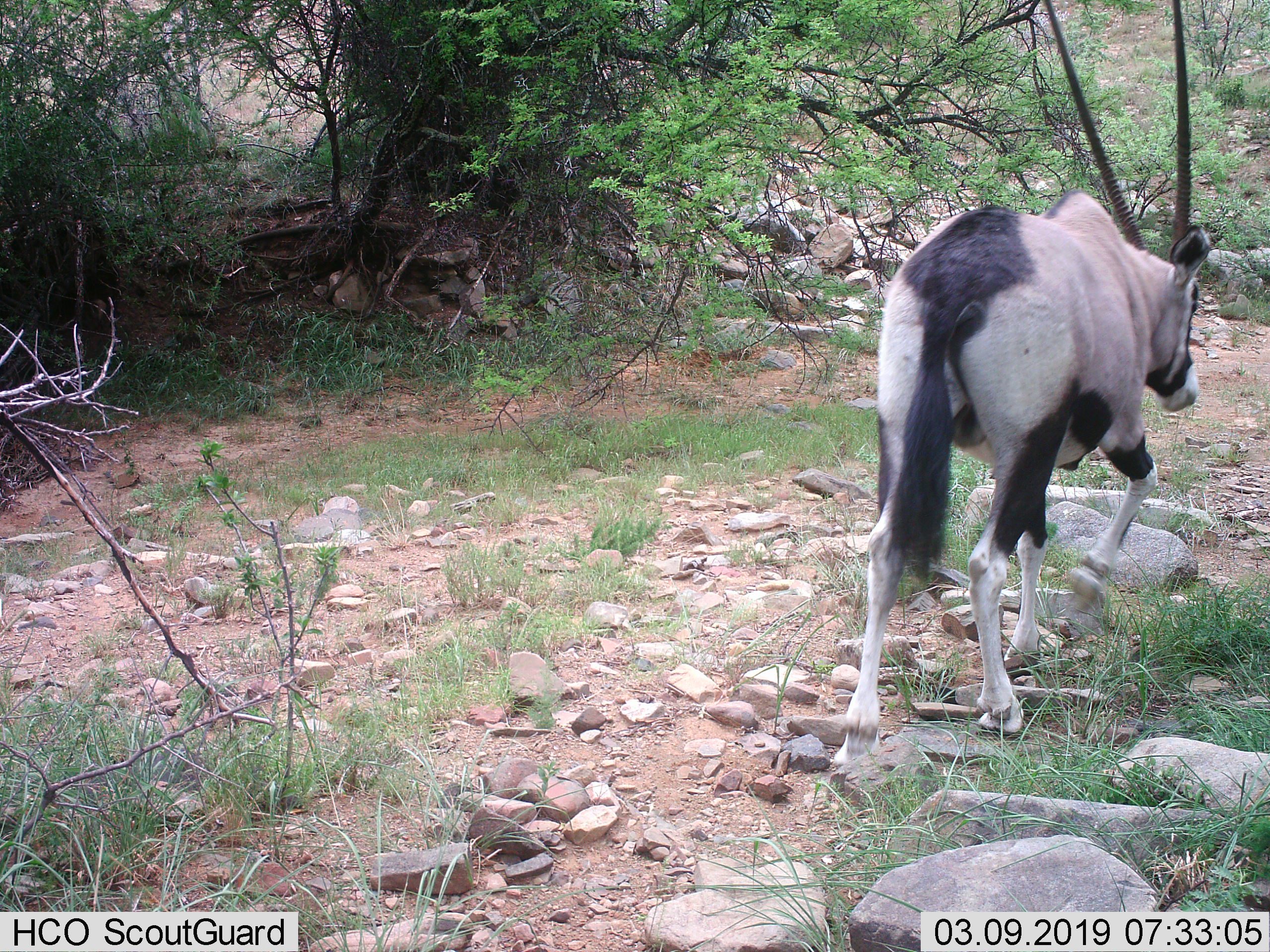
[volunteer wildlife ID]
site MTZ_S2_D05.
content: unidentified animal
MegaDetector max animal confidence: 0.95